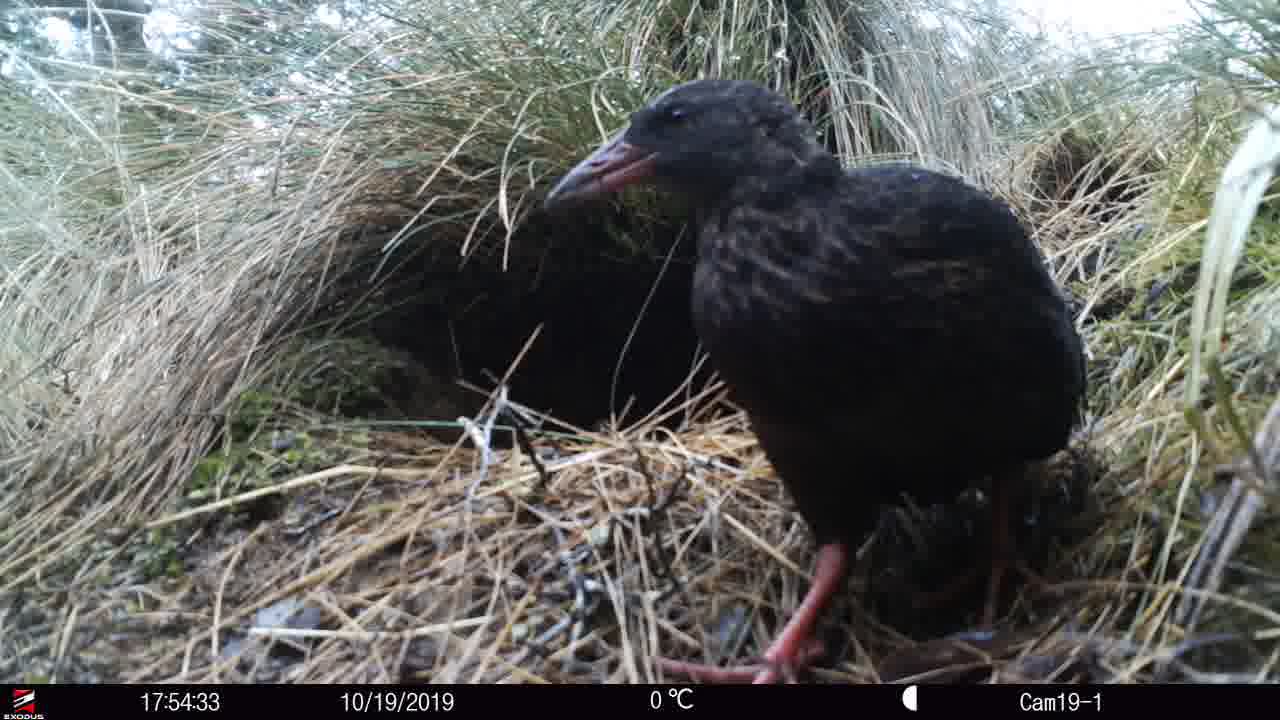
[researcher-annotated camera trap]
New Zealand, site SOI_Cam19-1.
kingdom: Animalia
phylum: Chordata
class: Aves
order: Gruiformes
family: Rallidae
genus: Gallirallus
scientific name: Gallirallus australis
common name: weka